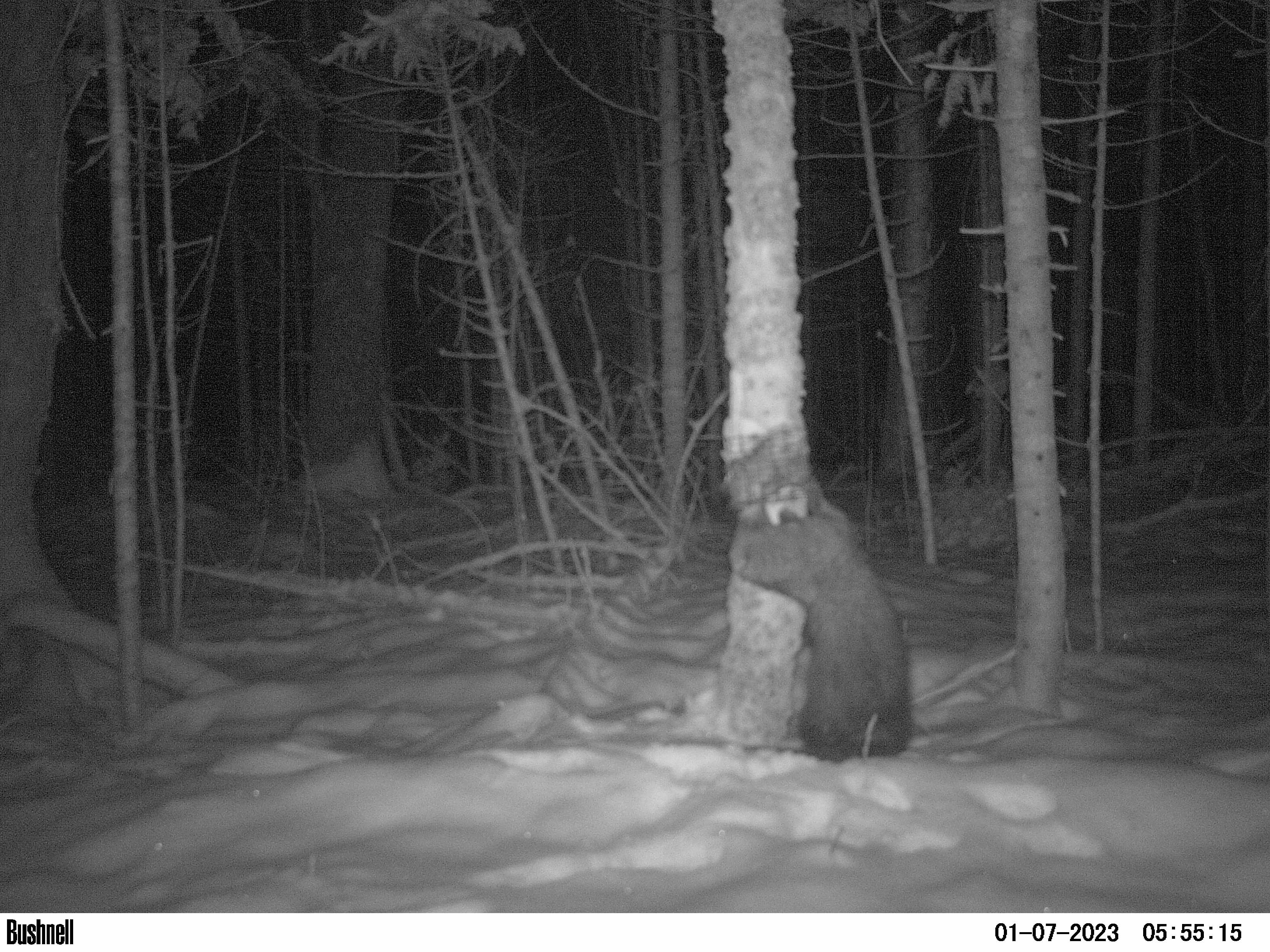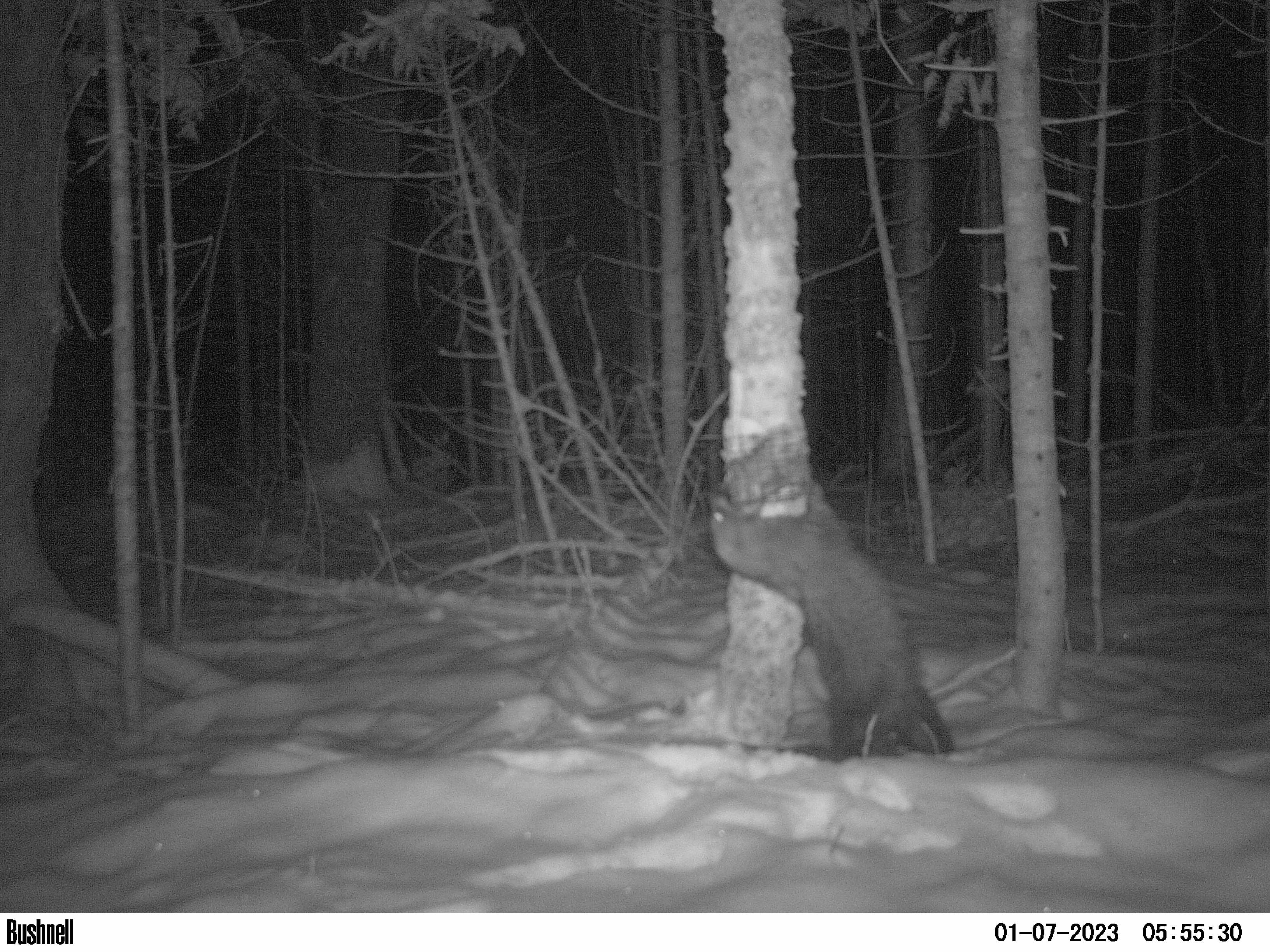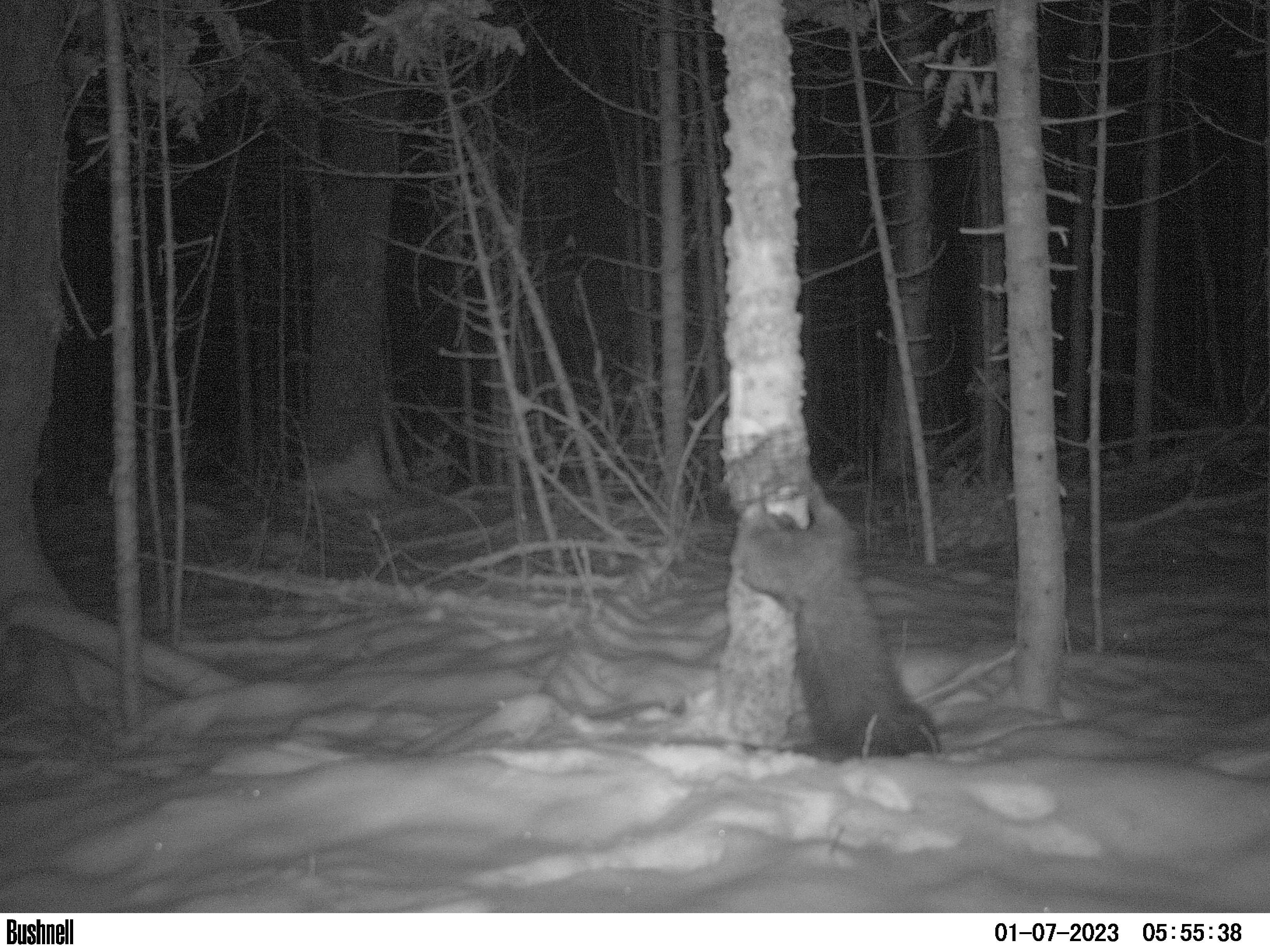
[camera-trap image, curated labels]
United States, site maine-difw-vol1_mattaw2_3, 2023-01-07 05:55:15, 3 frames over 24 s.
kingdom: Animalia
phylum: Chordata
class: Mammalia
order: Carnivora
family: Mustelidae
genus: Pekania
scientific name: Pekania pennanti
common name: fisher